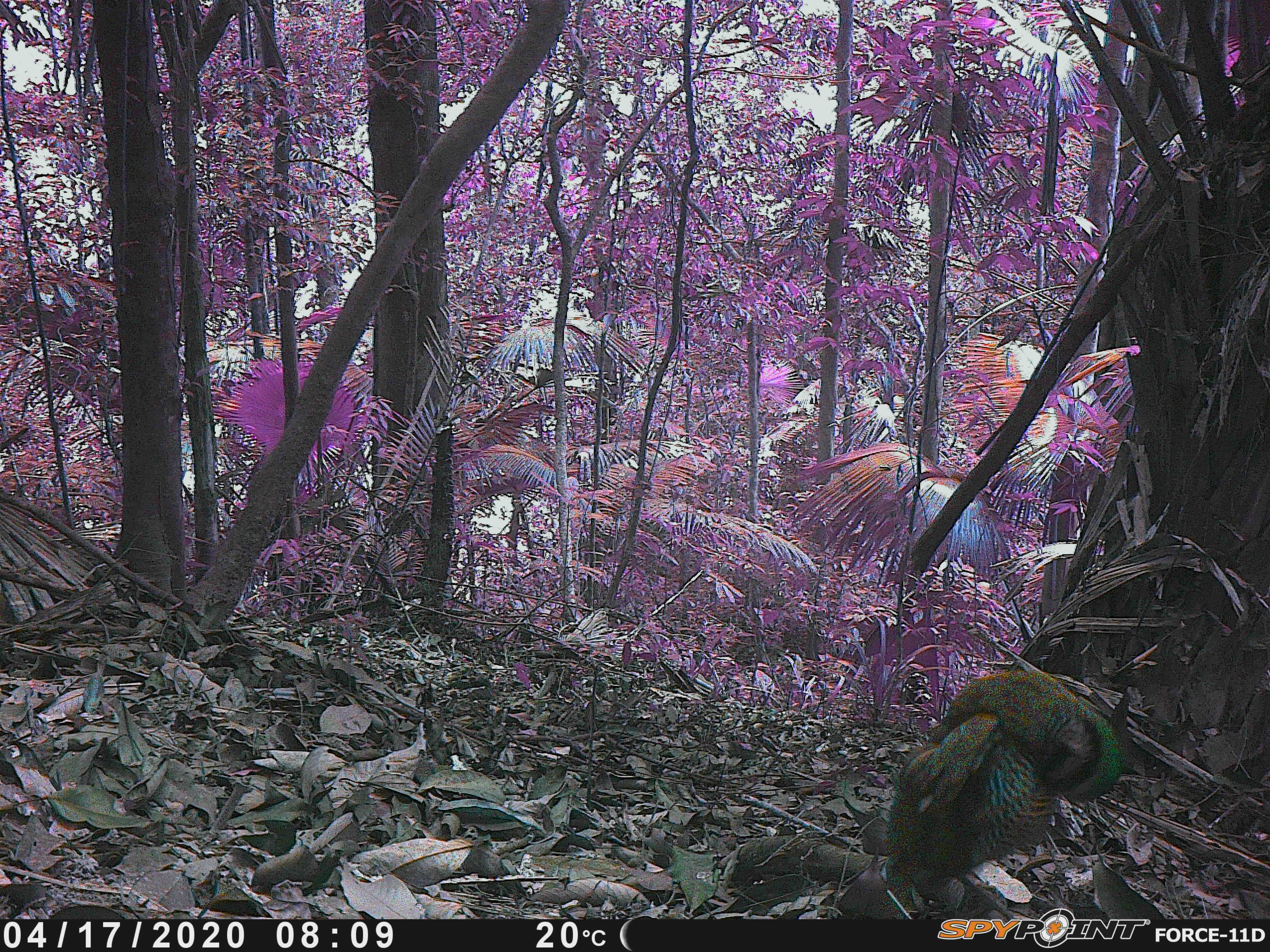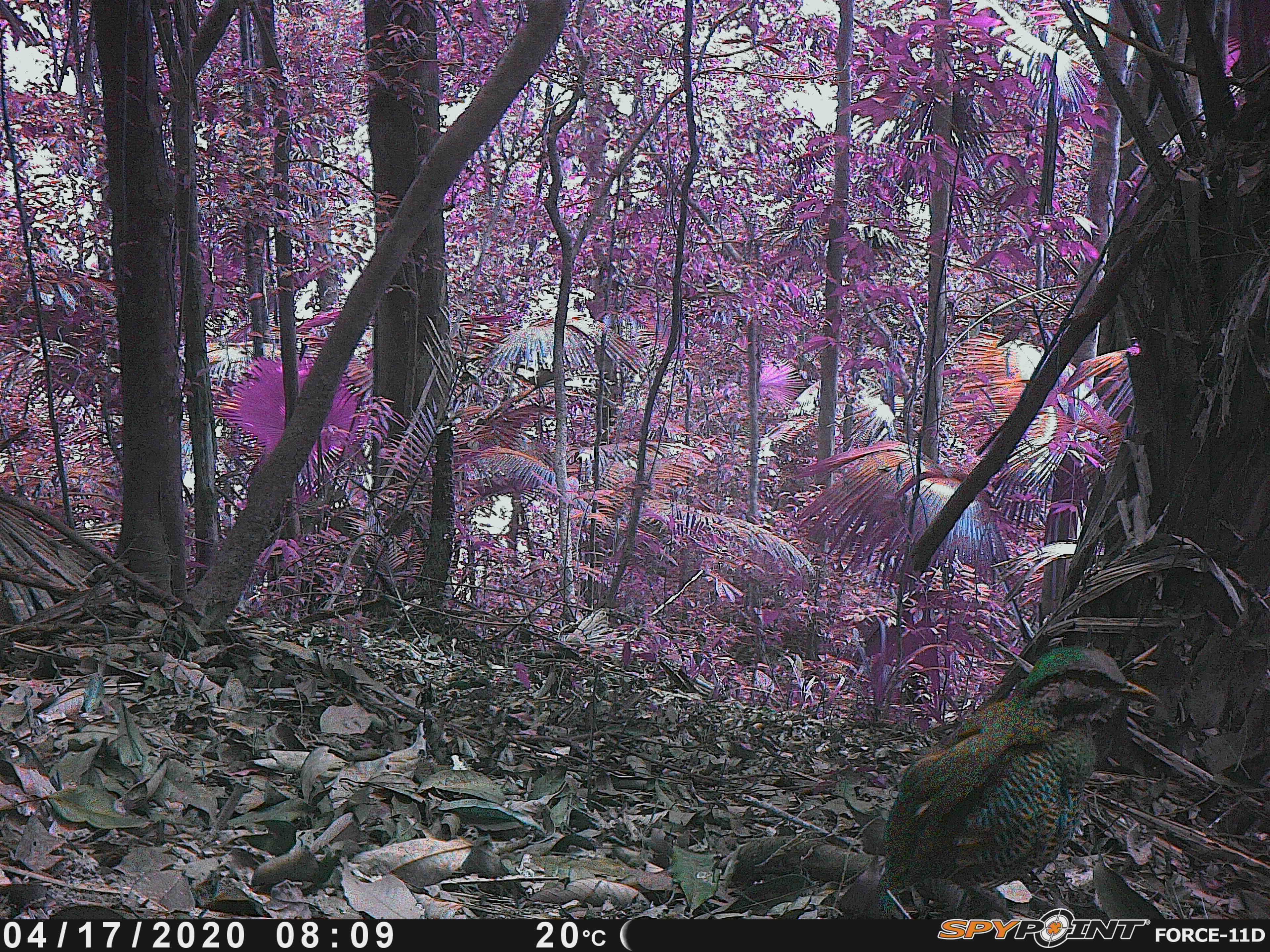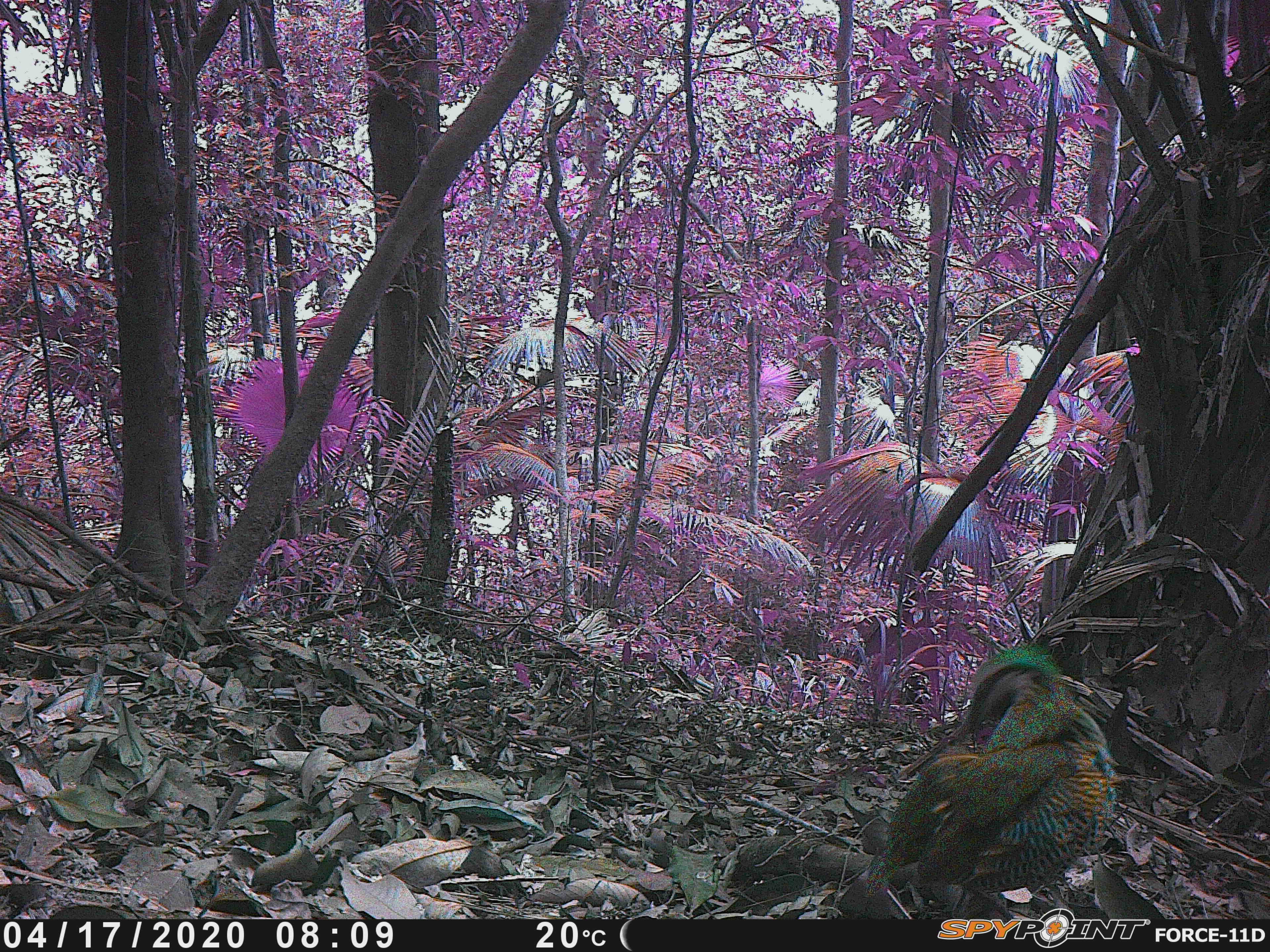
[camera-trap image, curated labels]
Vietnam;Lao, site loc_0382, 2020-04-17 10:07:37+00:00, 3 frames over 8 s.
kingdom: Animalia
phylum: Chordata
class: Aves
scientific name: Aves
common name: bird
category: unidentified bird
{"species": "unidentified bird (bird) (Aves)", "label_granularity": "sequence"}